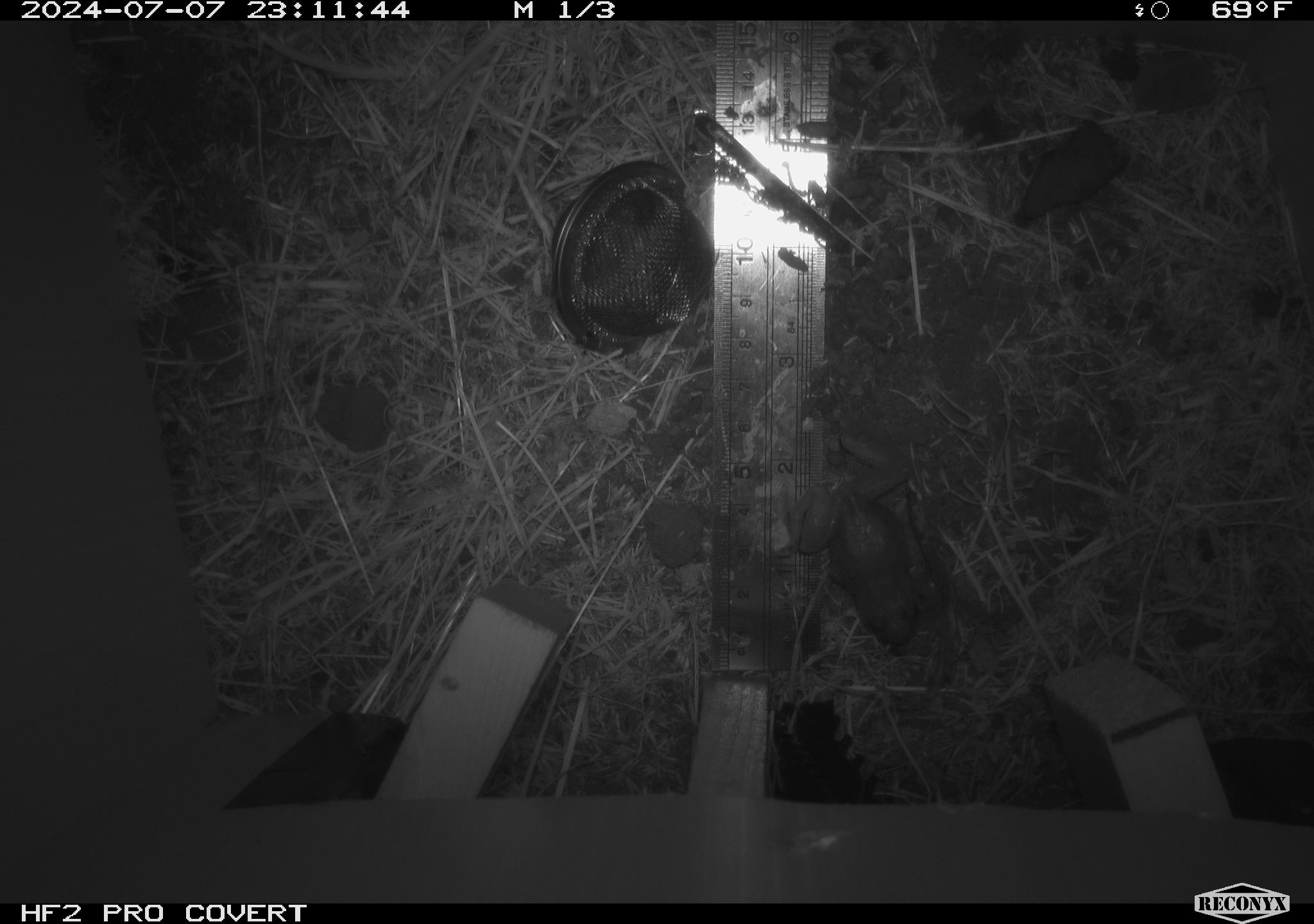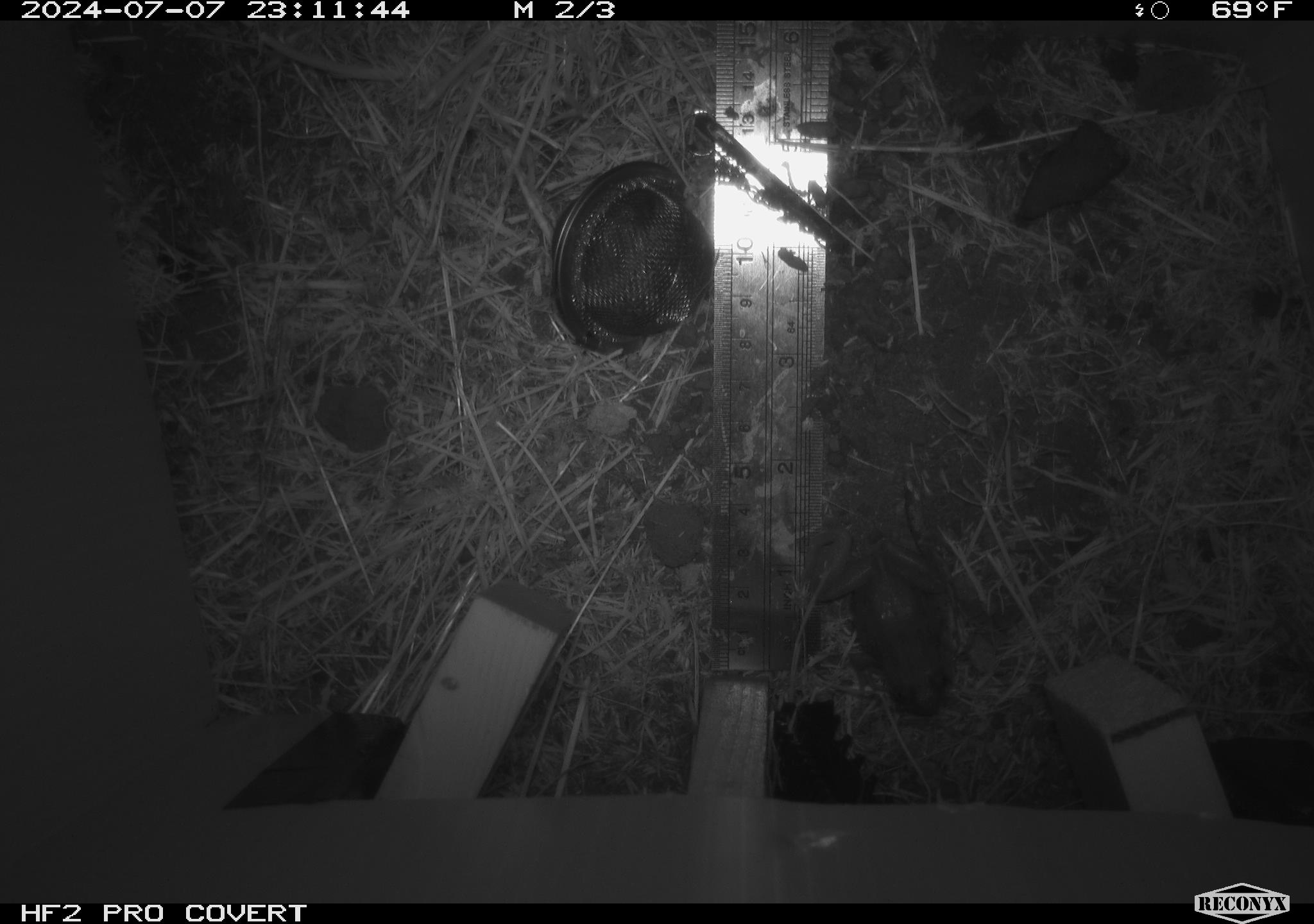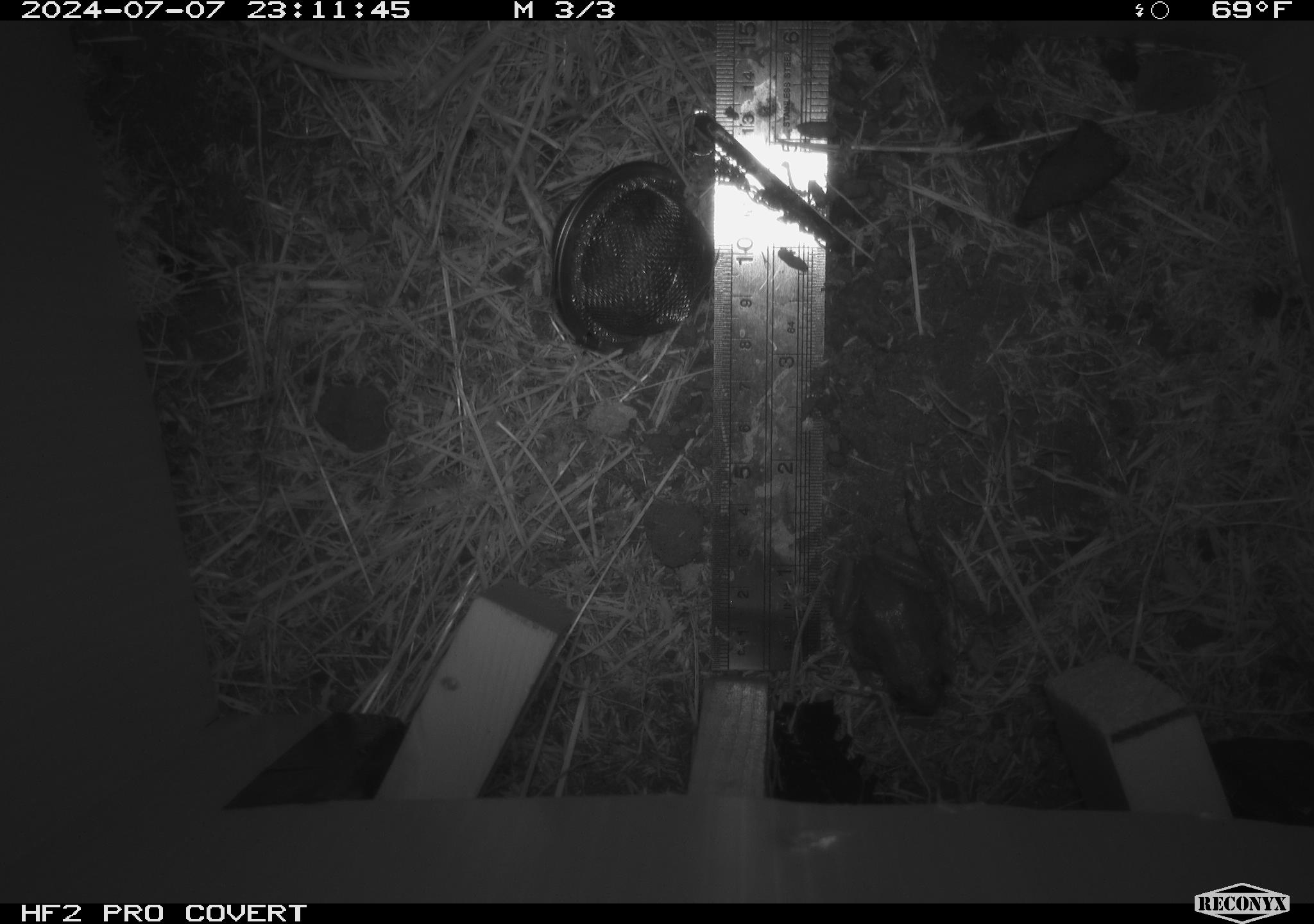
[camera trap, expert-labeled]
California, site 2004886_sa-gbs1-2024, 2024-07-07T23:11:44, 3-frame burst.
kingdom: Animalia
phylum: Chordata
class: Amphibia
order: Anura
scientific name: Anura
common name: frogs